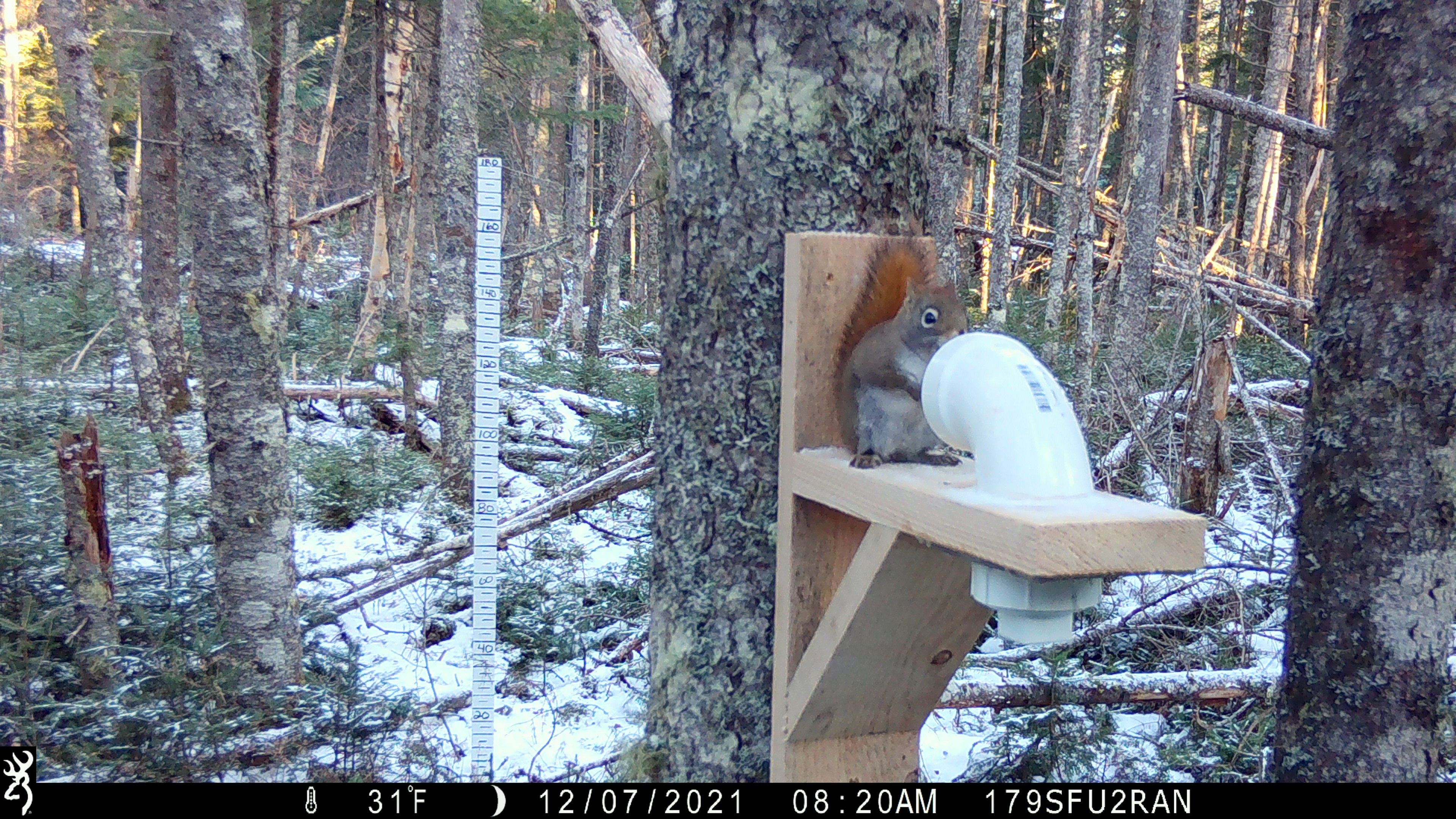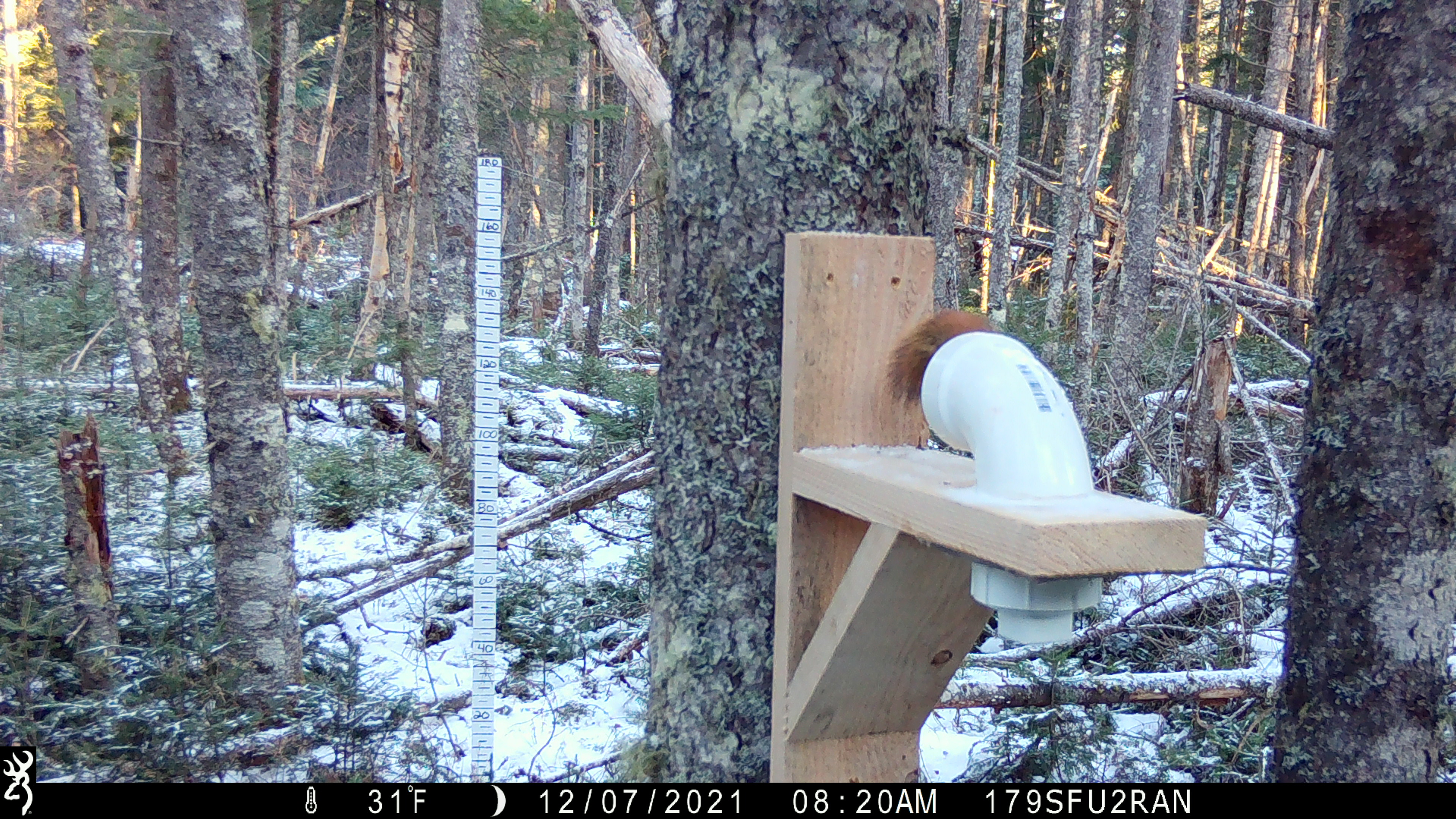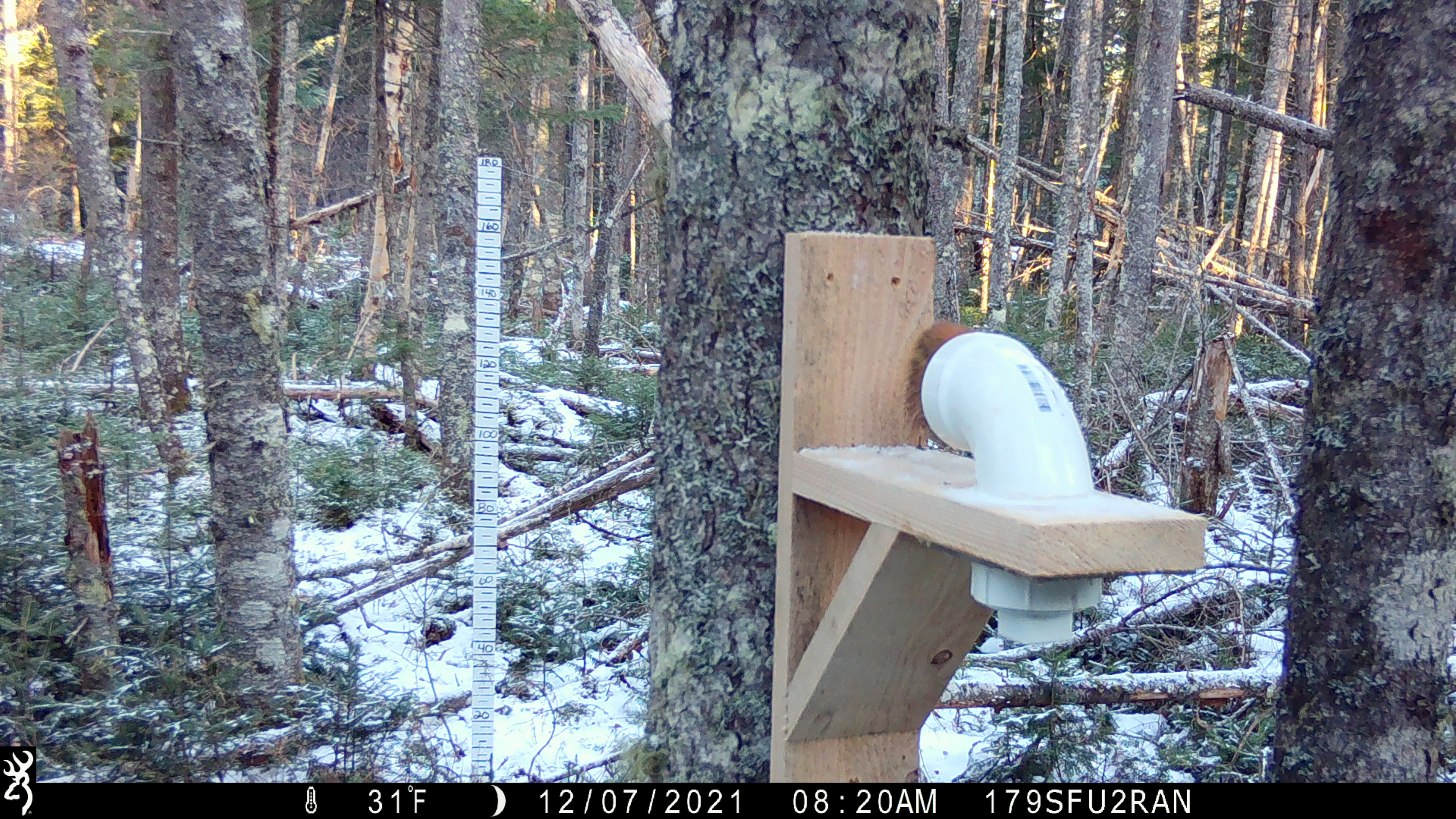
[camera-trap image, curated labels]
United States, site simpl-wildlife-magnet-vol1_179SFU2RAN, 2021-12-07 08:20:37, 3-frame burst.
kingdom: Animalia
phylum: Chordata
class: Mammalia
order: Rodentia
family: Sciuridae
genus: Tamiasciurus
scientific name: Tamiasciurus hudsonicus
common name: red squirrel